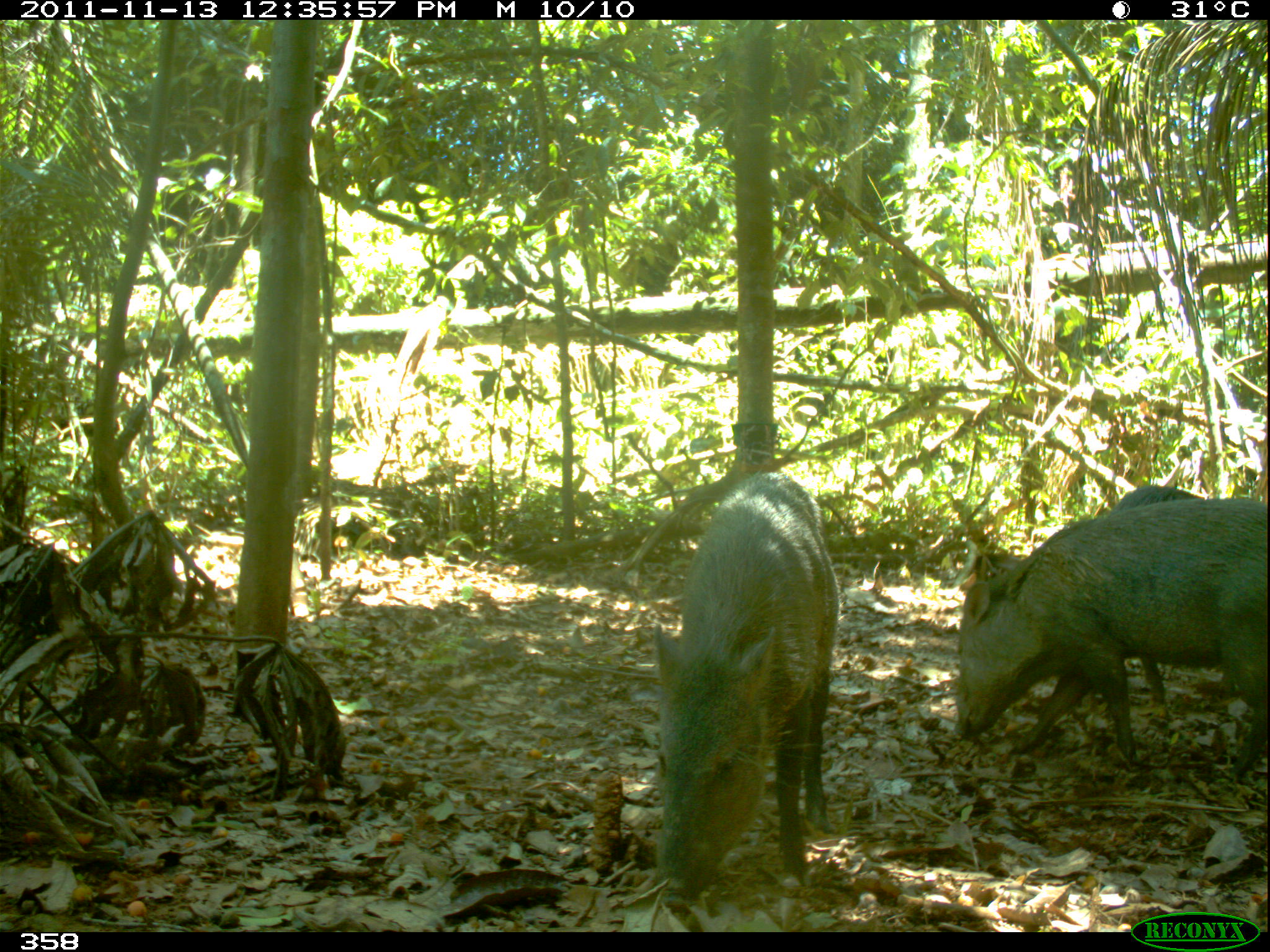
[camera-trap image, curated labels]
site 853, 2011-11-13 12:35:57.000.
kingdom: Animalia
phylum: Chordata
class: Mammalia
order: Artiodactyla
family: Tayassuidae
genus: Pecari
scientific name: Pecari tajacu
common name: collared peccary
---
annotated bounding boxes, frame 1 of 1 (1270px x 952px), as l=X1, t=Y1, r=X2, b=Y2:
pecari tajacu: l=953, t=495, r=1270, b=782; l=650, t=471, r=836, b=911; l=1109, t=487, r=1237, b=706